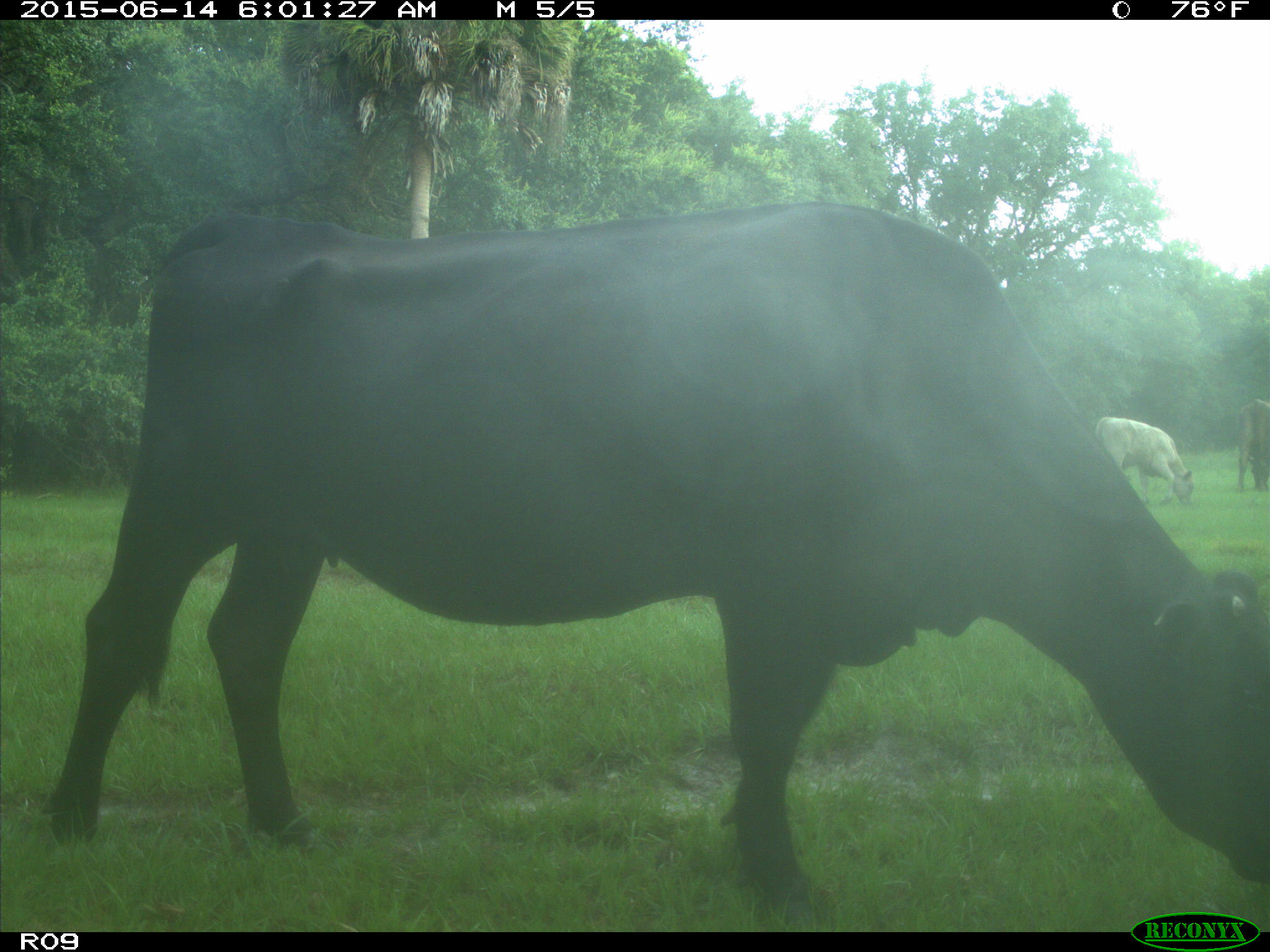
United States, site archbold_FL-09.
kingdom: Animalia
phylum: Chordata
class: Mammalia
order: Artiodactyla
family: Bovidae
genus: Bos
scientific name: Bos taurus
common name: domestic cow